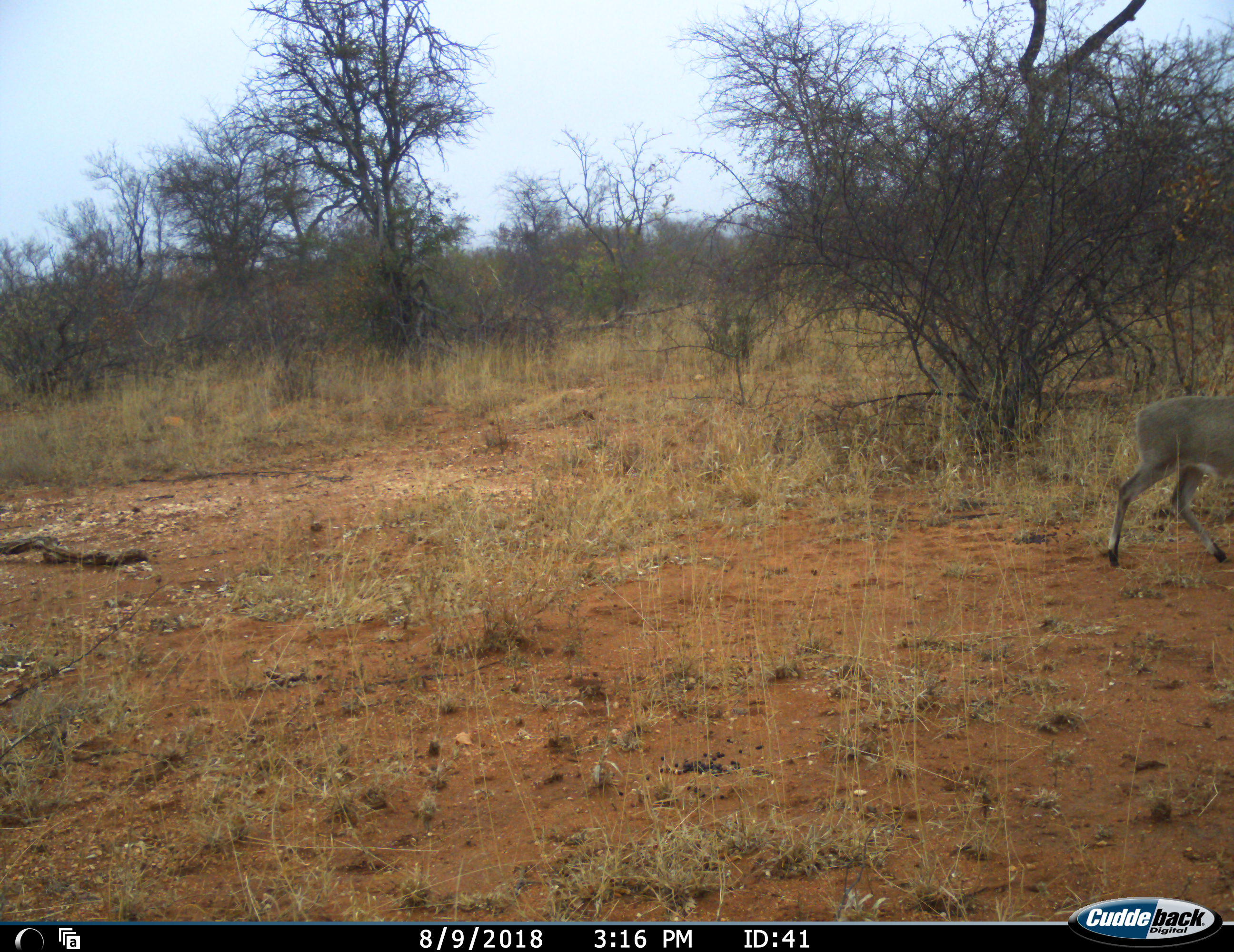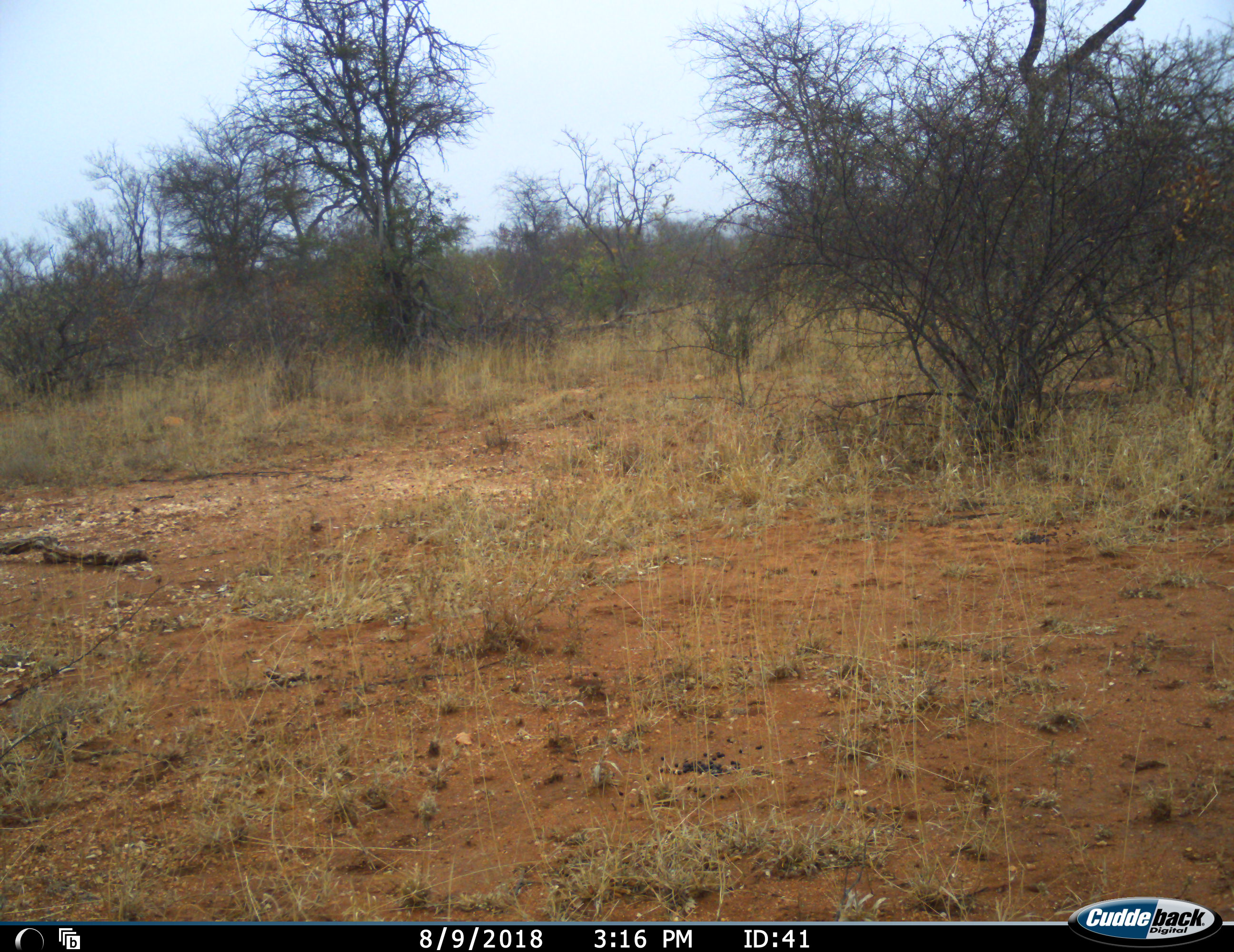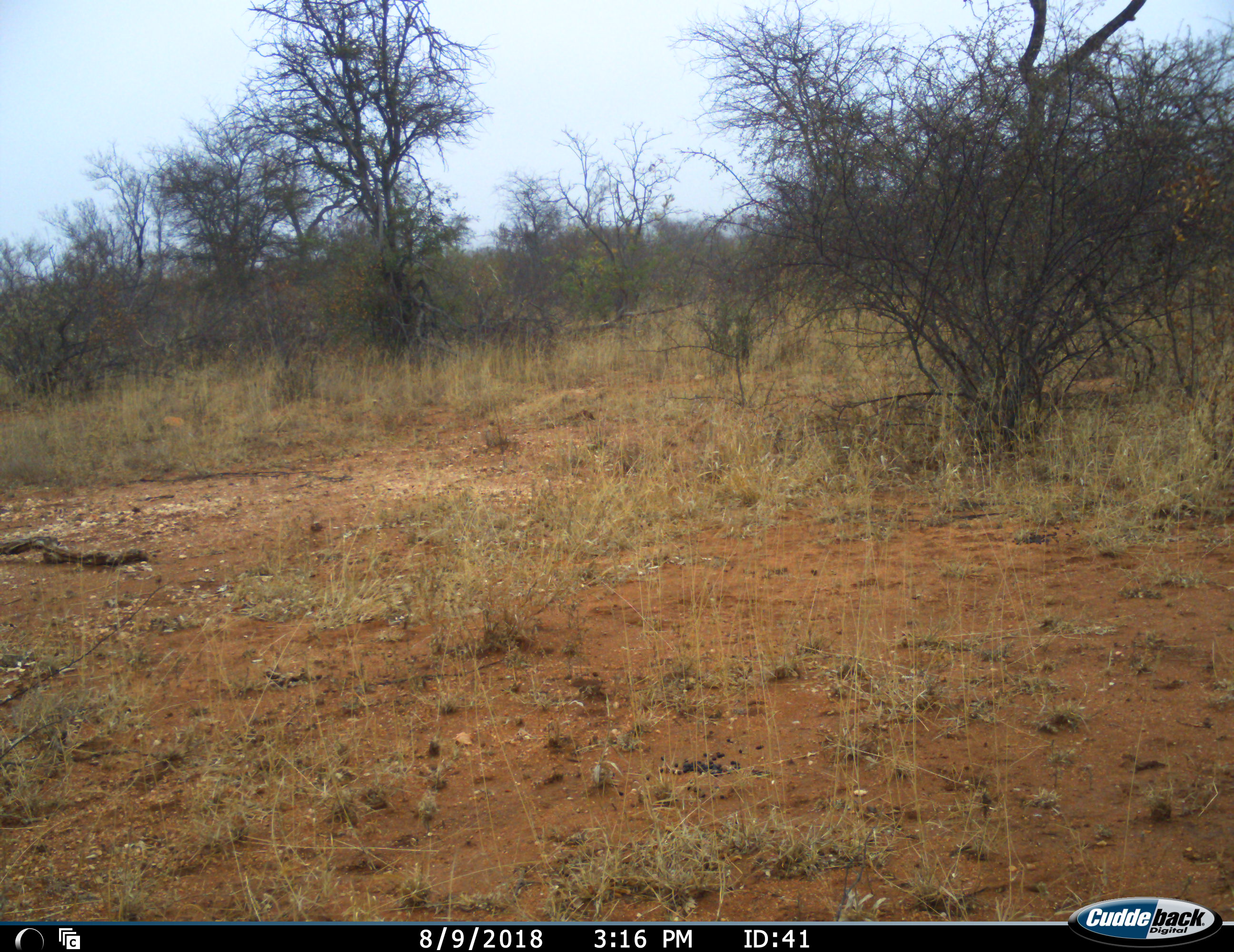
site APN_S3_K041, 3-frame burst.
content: unidentified animal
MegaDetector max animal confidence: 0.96